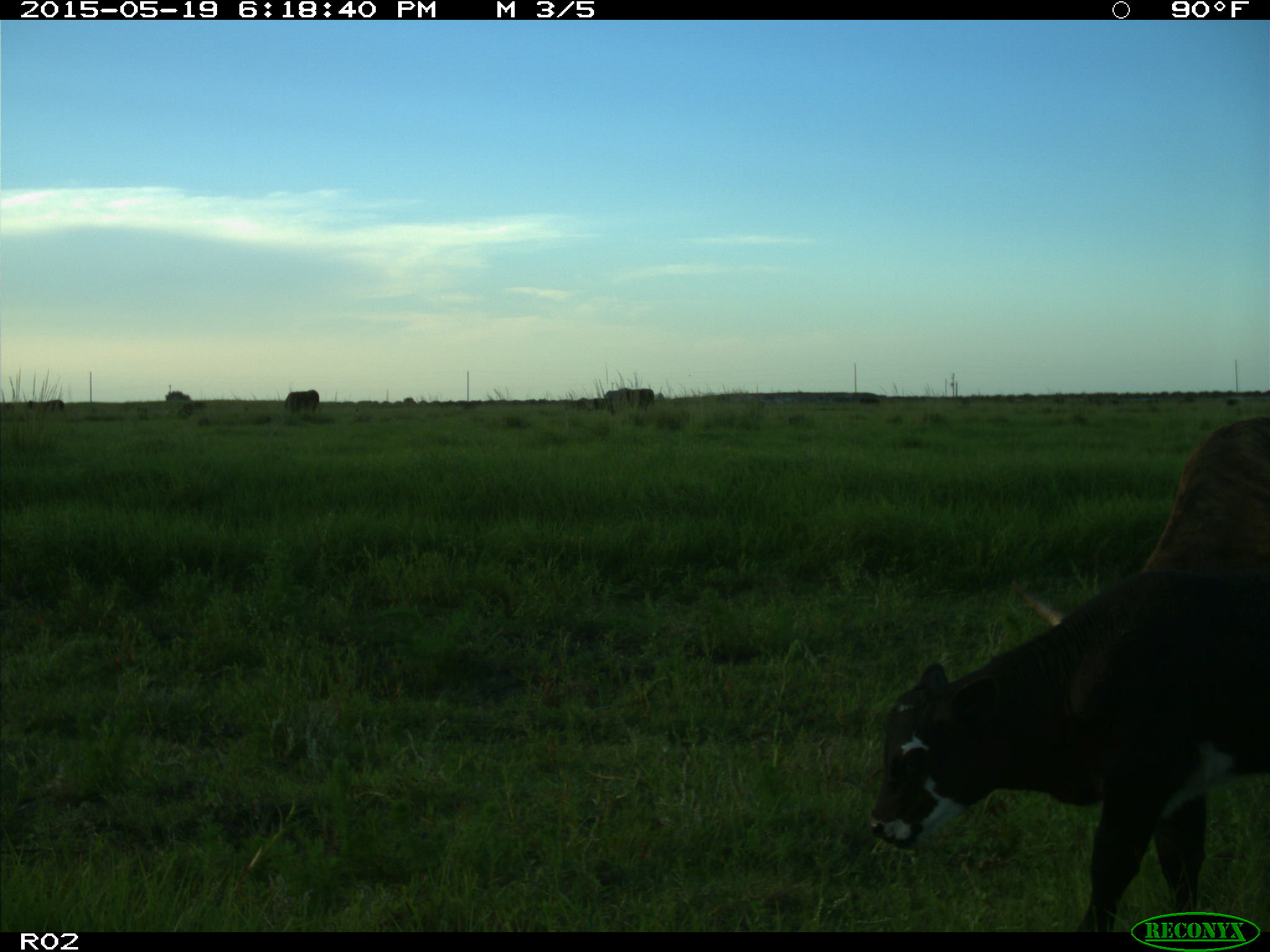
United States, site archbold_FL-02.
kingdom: Animalia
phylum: Chordata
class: Mammalia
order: Artiodactyla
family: Bovidae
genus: Bos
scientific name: Bos taurus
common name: domestic cow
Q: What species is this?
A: Bos taurus (domestic cow).